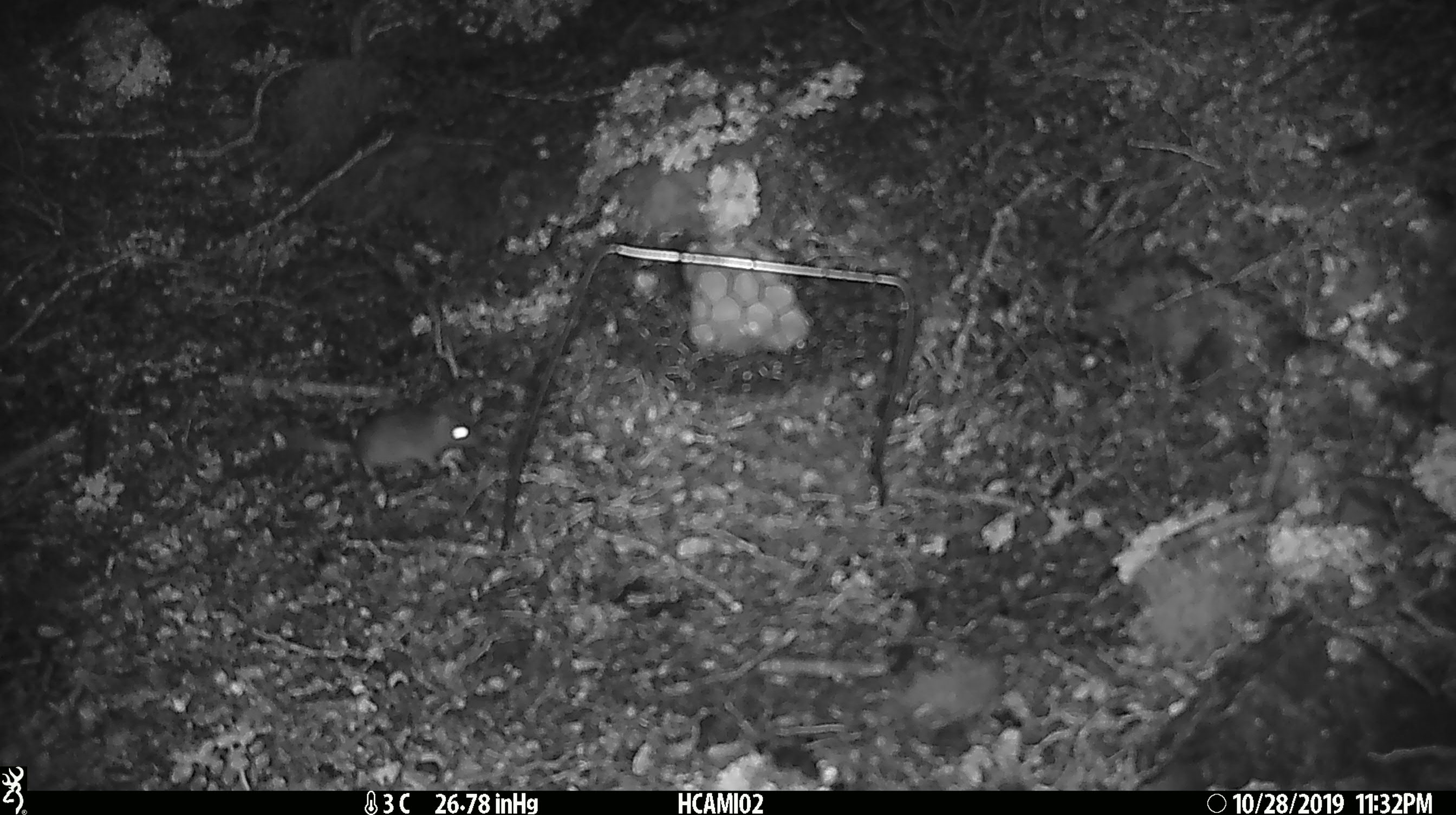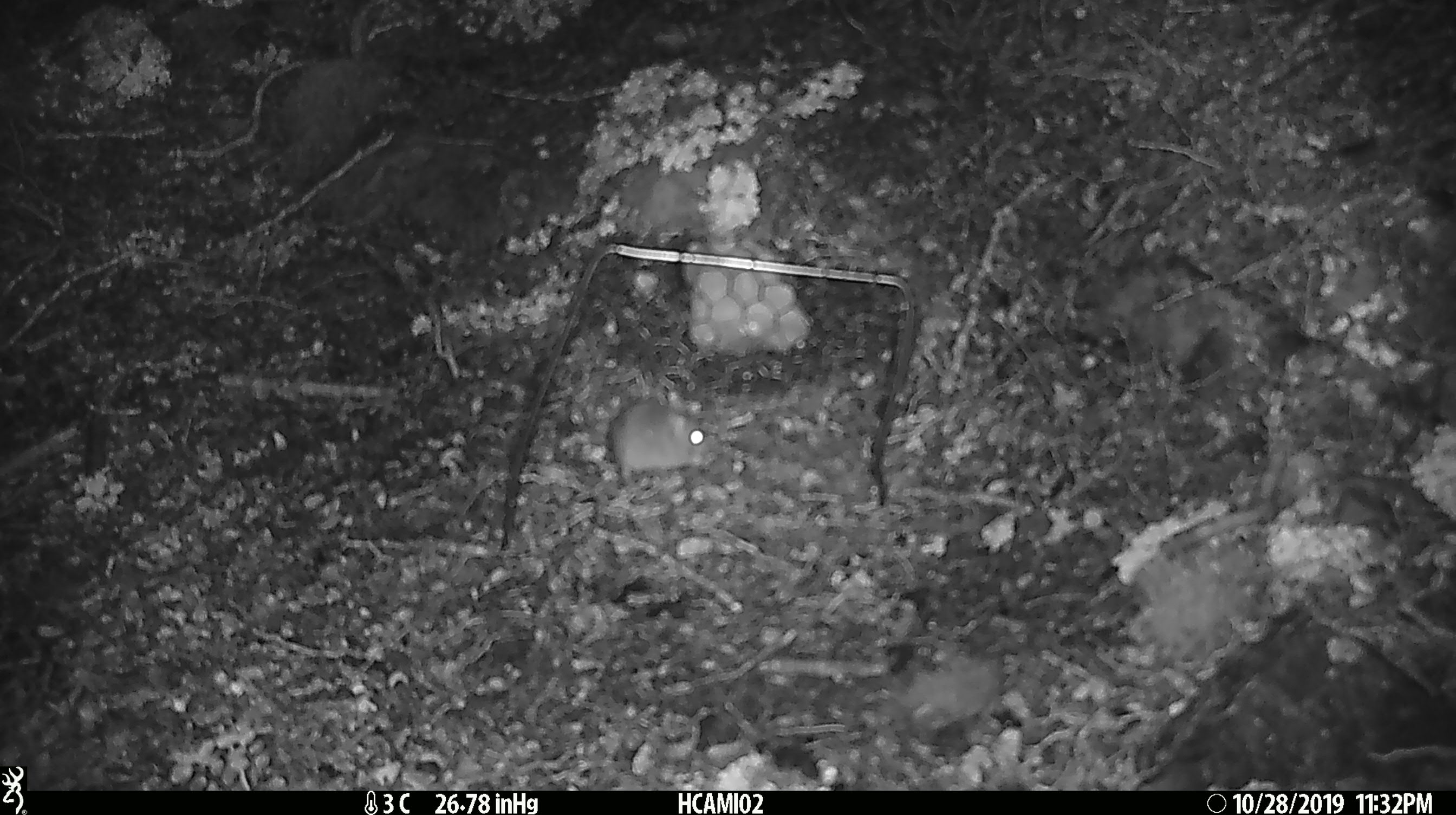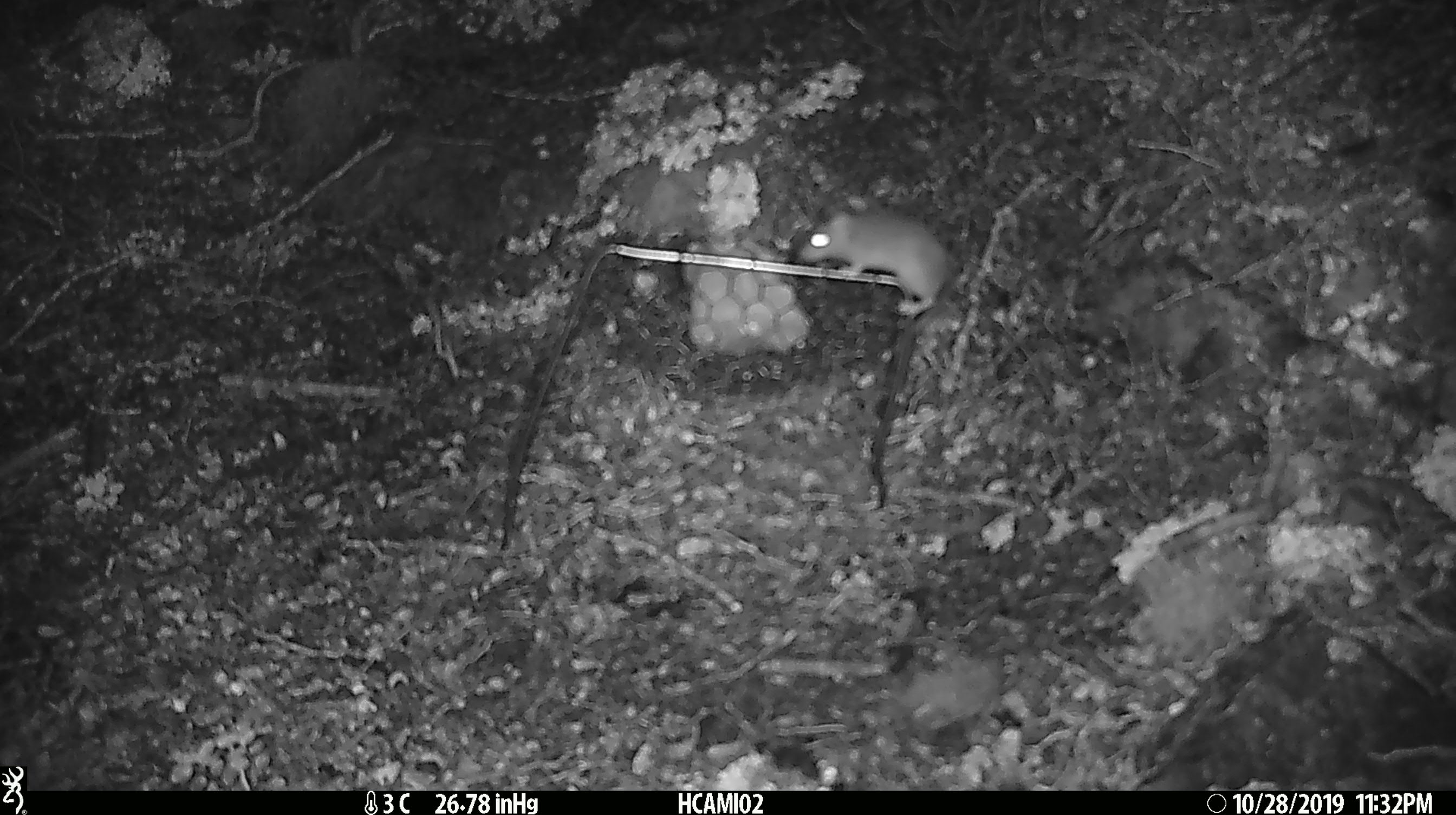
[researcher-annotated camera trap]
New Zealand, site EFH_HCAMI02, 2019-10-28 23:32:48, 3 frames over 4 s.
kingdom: Animalia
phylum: Chordata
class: Mammalia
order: Rodentia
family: Muridae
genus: Mus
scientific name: Mus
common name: mouse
Mouse (Mus).